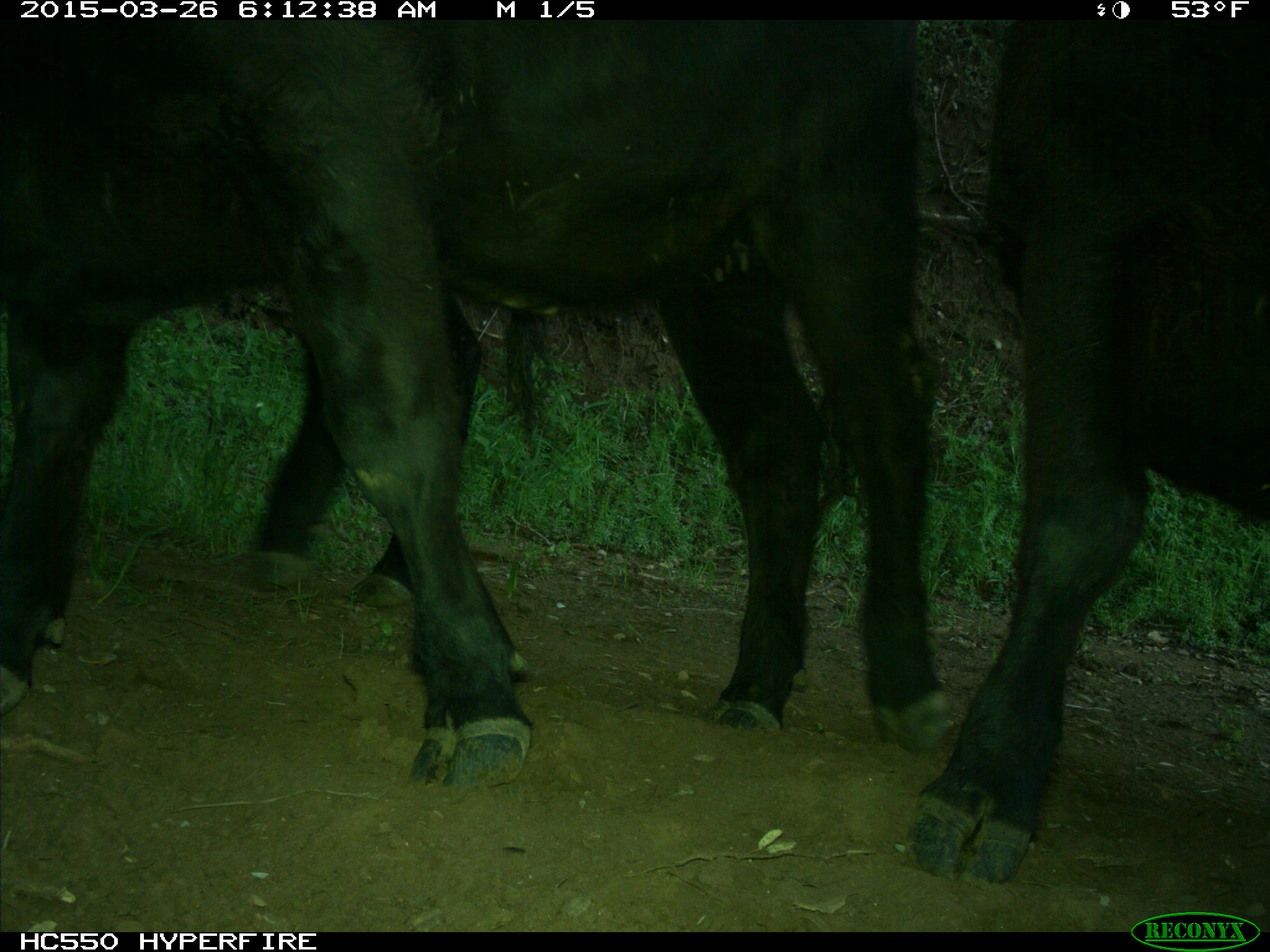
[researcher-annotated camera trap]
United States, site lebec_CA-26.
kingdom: Animalia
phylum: Chordata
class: Mammalia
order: Artiodactyla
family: Bovidae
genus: Bos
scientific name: Bos taurus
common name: domestic cow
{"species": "Bos taurus (domestic cow)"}